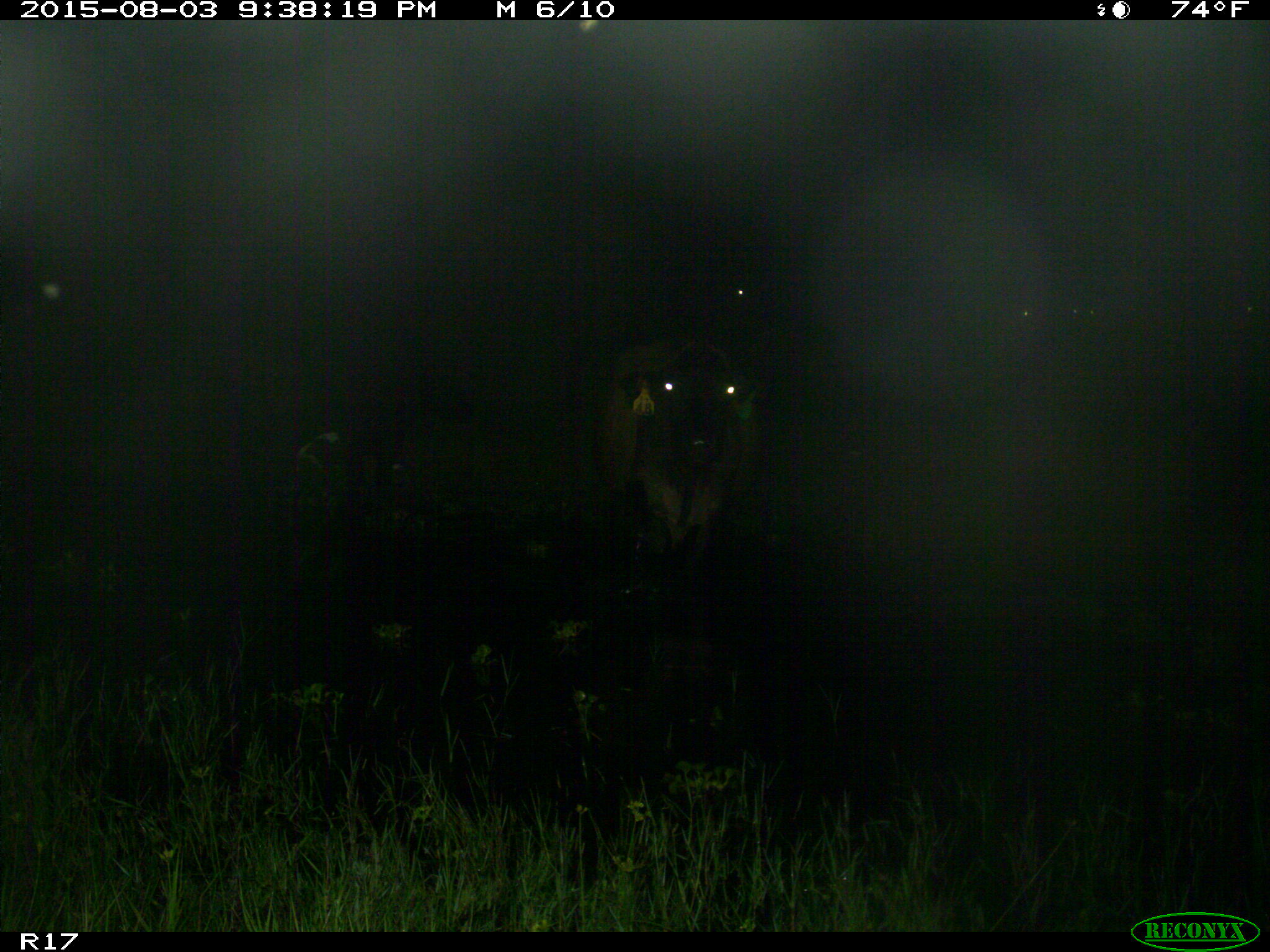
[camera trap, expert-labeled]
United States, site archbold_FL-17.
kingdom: Animalia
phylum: Chordata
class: Mammalia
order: Artiodactyla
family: Bovidae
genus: Bos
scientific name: Bos taurus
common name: domestic cow